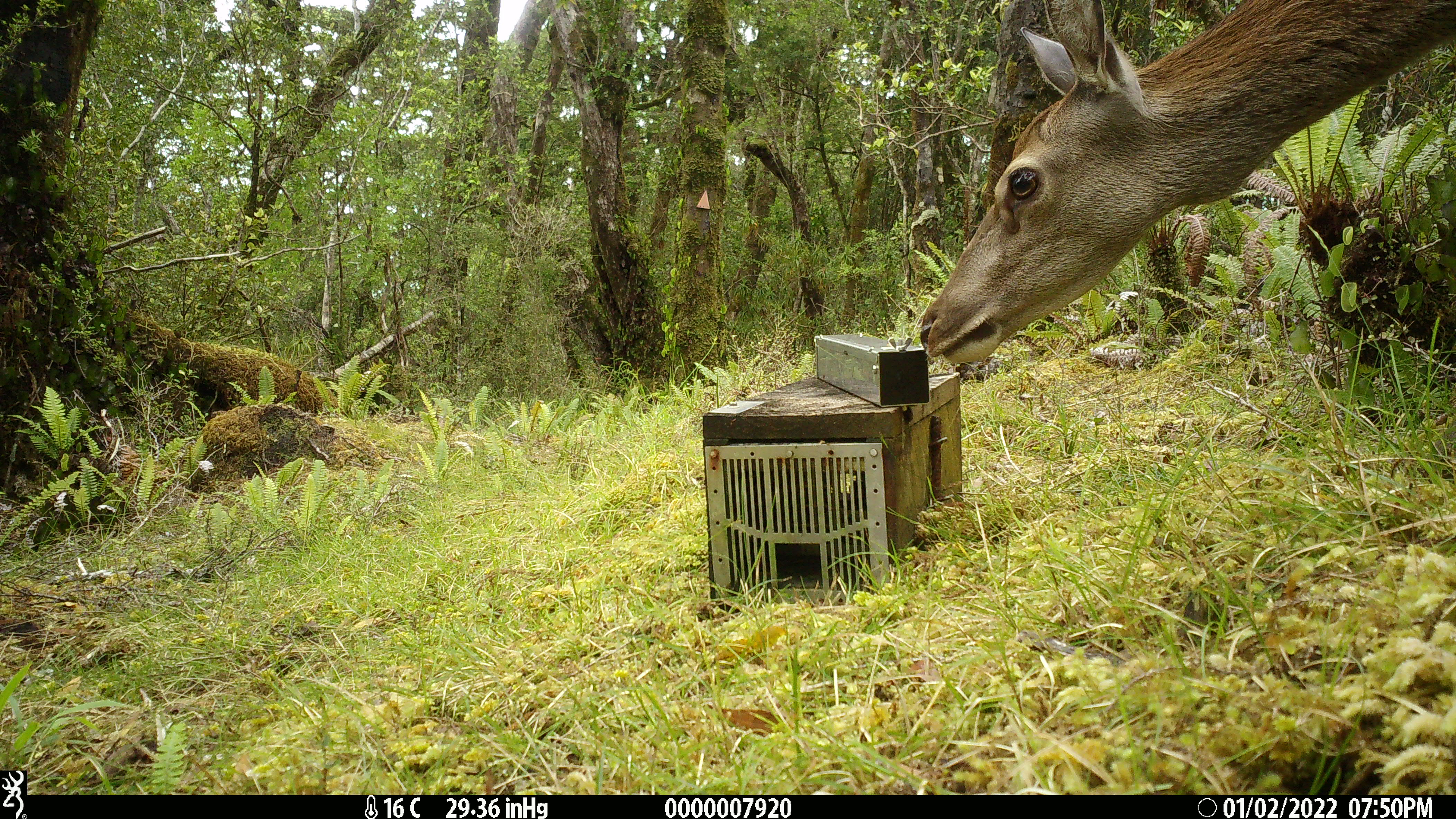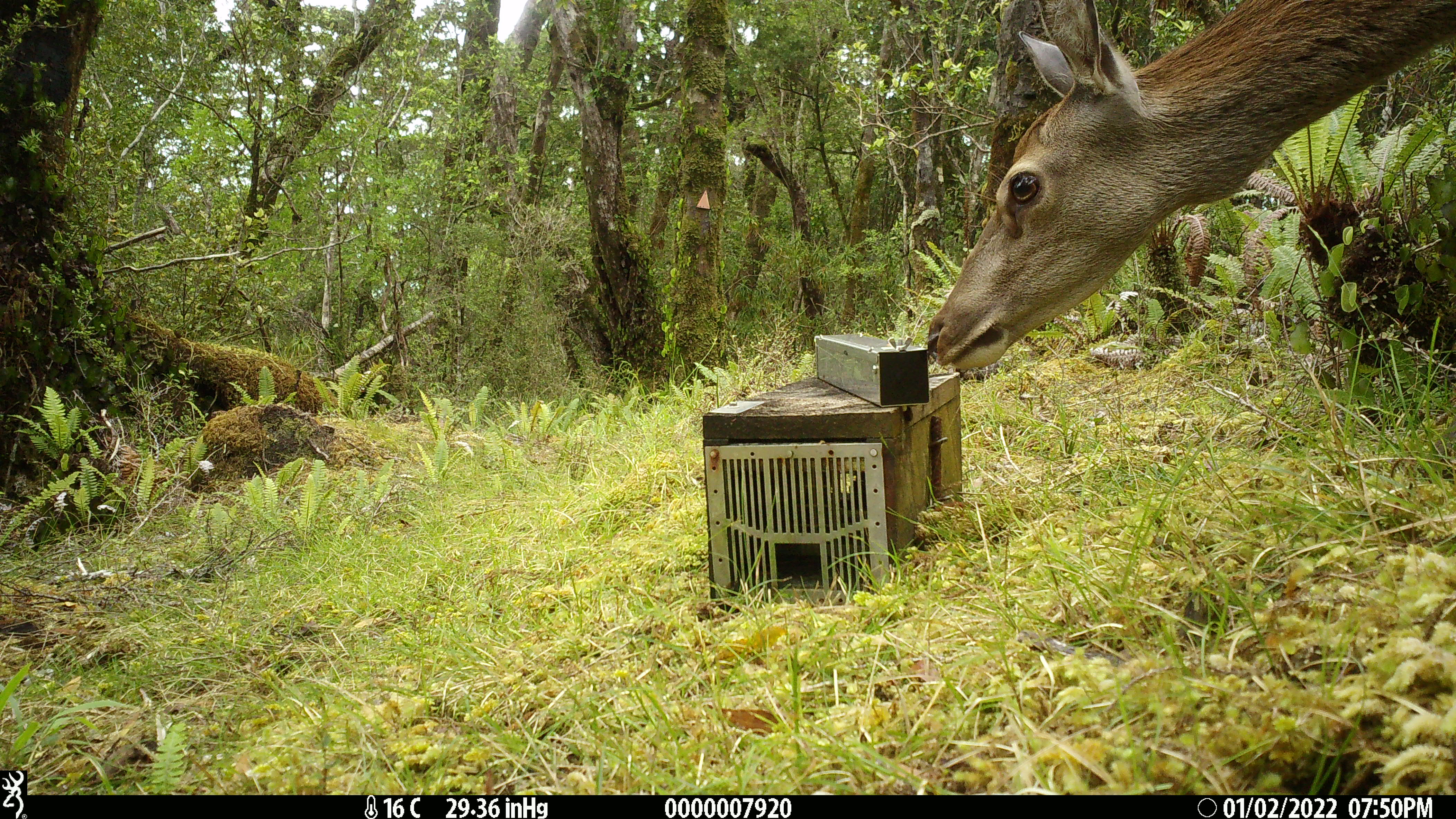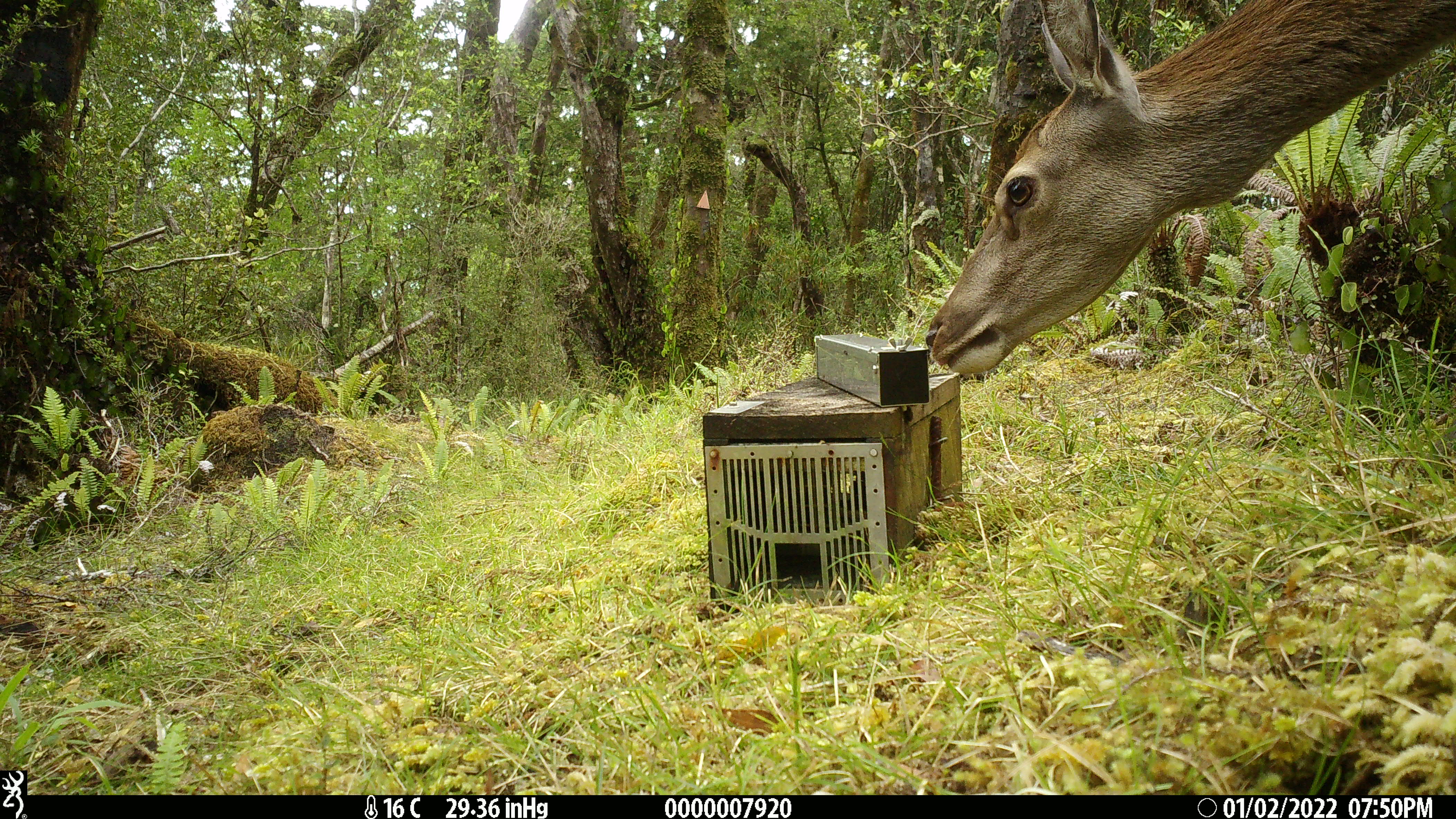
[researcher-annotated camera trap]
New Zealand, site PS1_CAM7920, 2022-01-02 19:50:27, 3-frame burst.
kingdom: Animalia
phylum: Chordata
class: Mammalia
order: Artiodactyla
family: Cervidae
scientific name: Cervidae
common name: deer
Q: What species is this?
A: Deer (Cervidae).